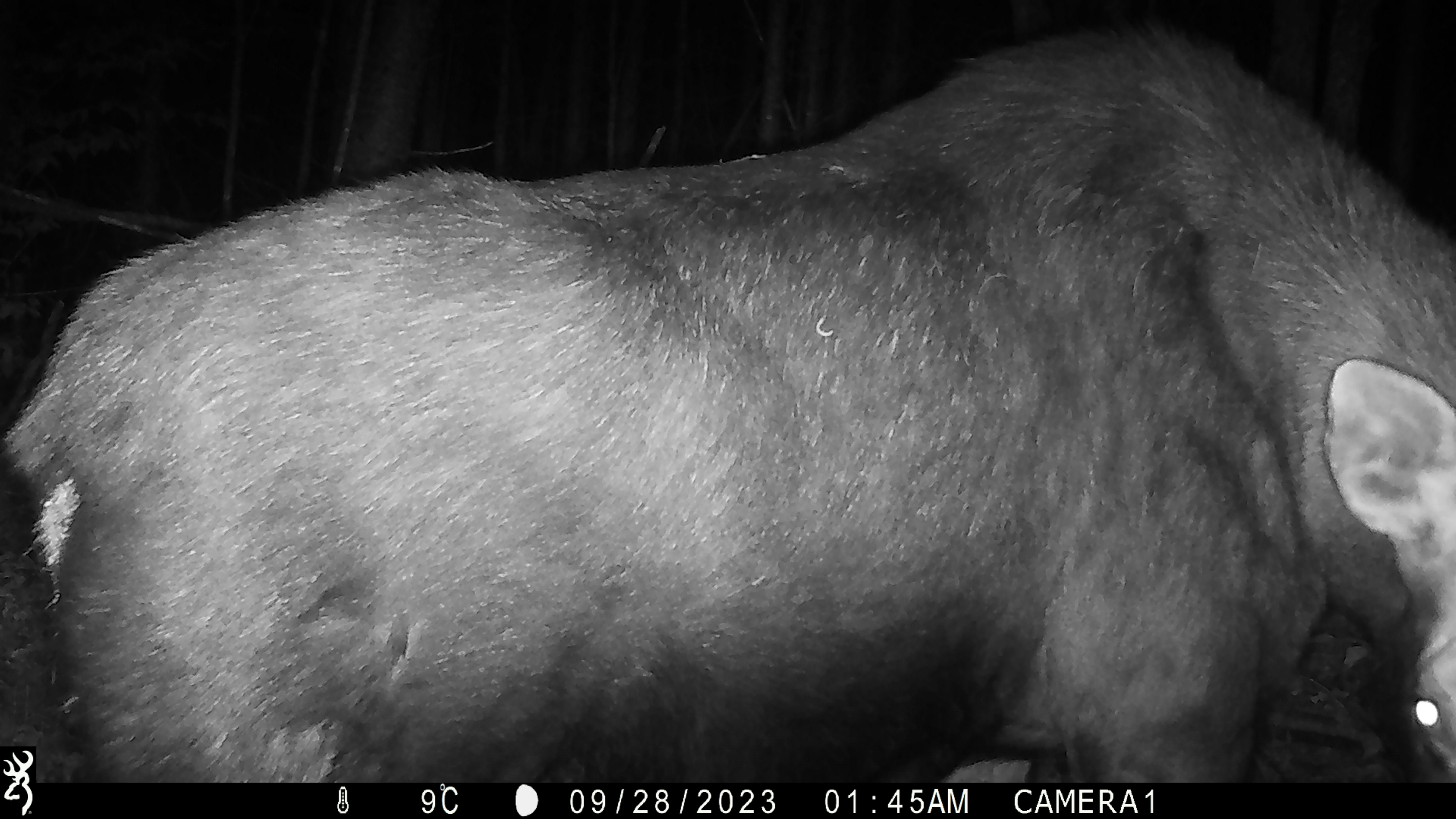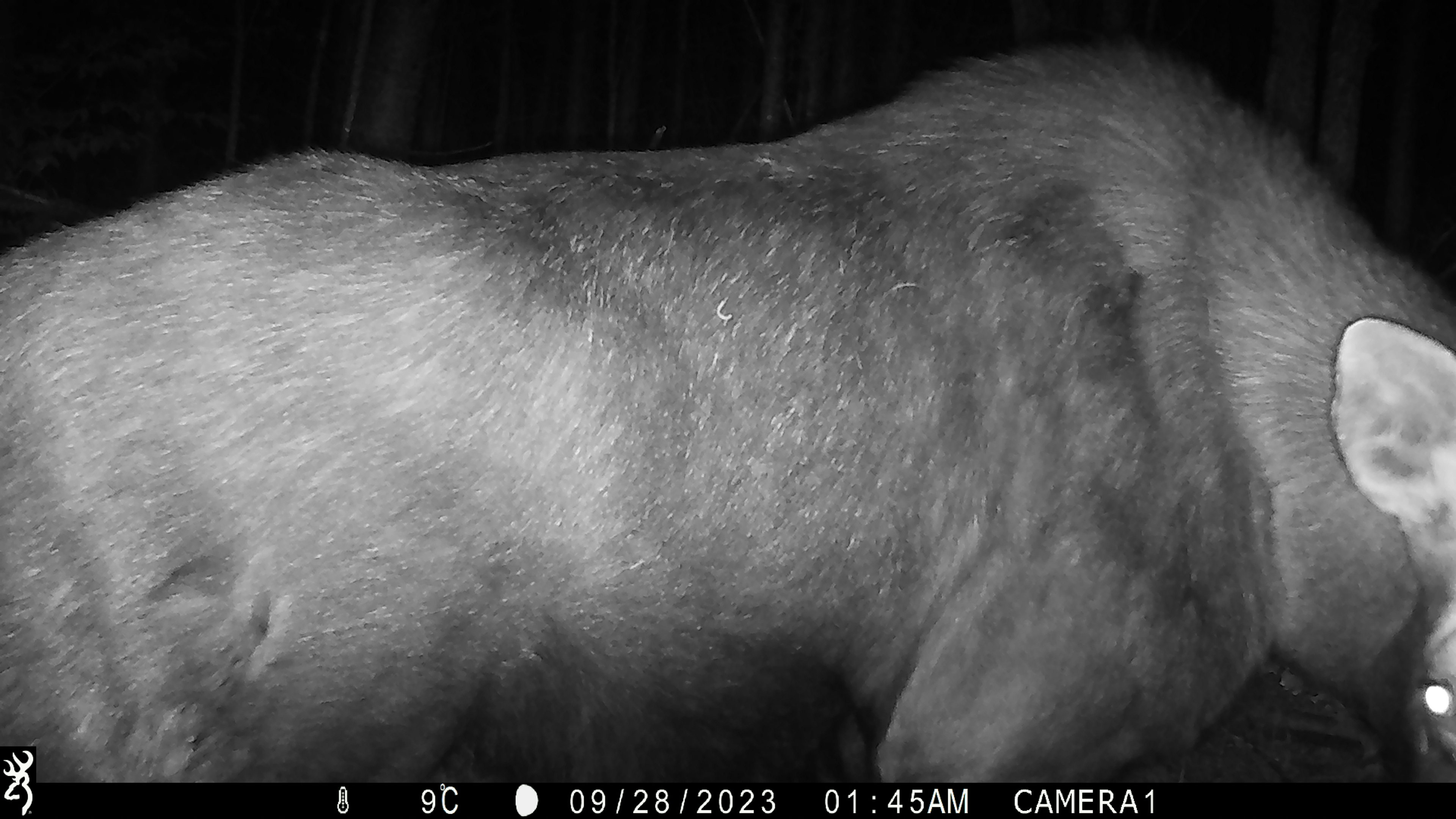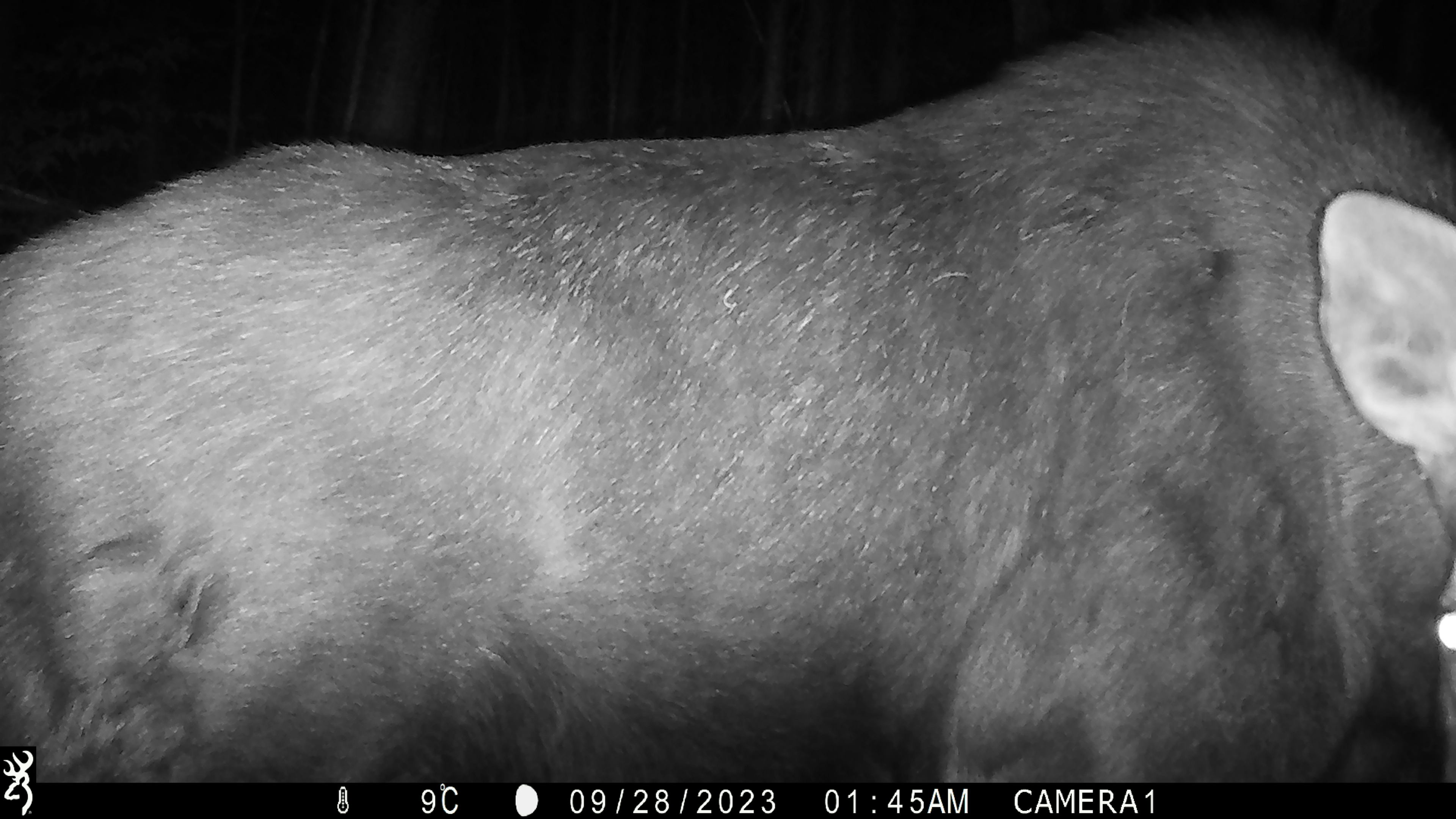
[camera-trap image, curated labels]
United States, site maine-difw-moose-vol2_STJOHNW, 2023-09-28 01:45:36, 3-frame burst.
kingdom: Animalia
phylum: Chordata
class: Mammalia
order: Artiodactyla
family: Cervidae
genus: Alces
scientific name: Alces alces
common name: moose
Moose (Alces alces).